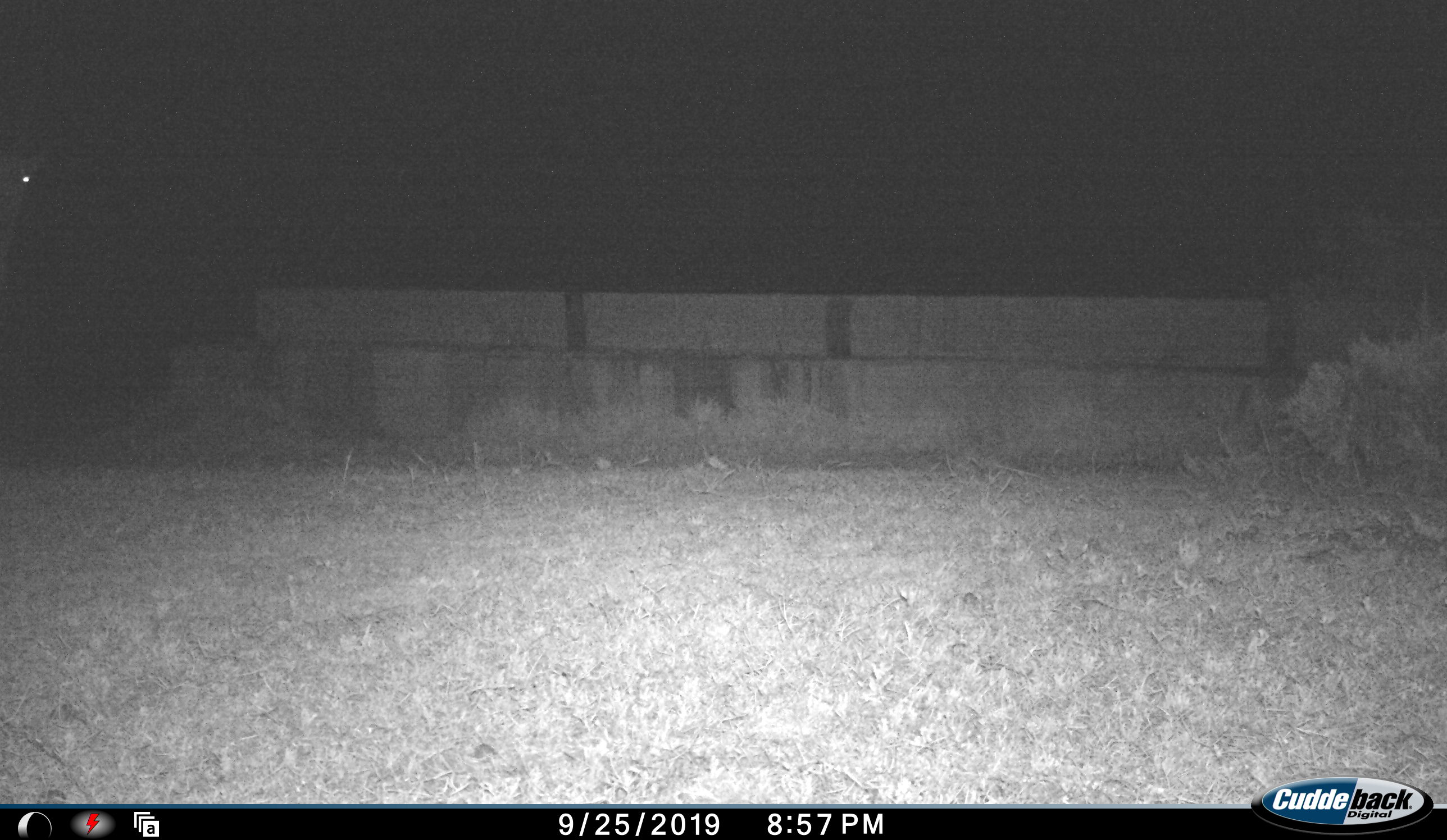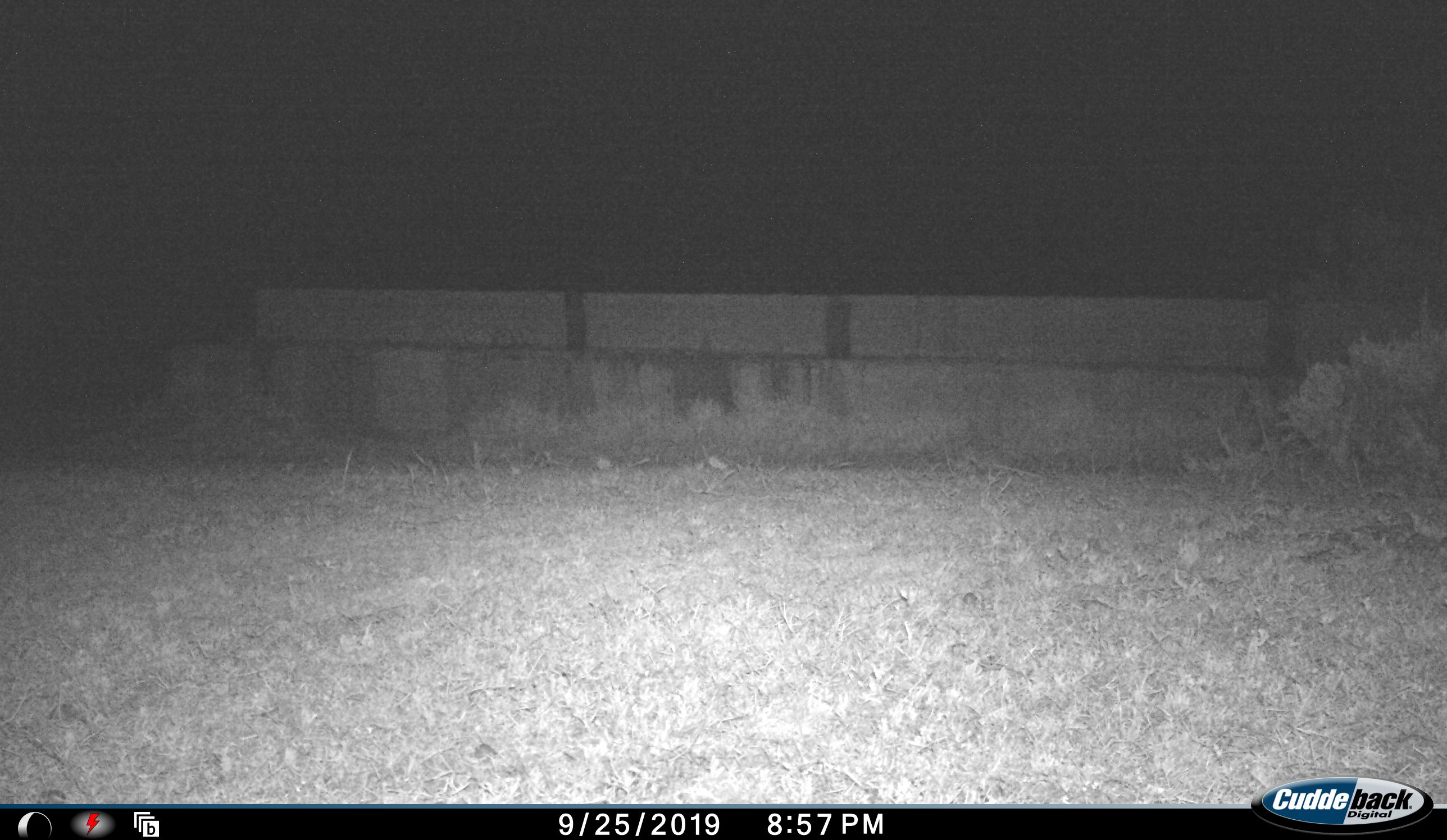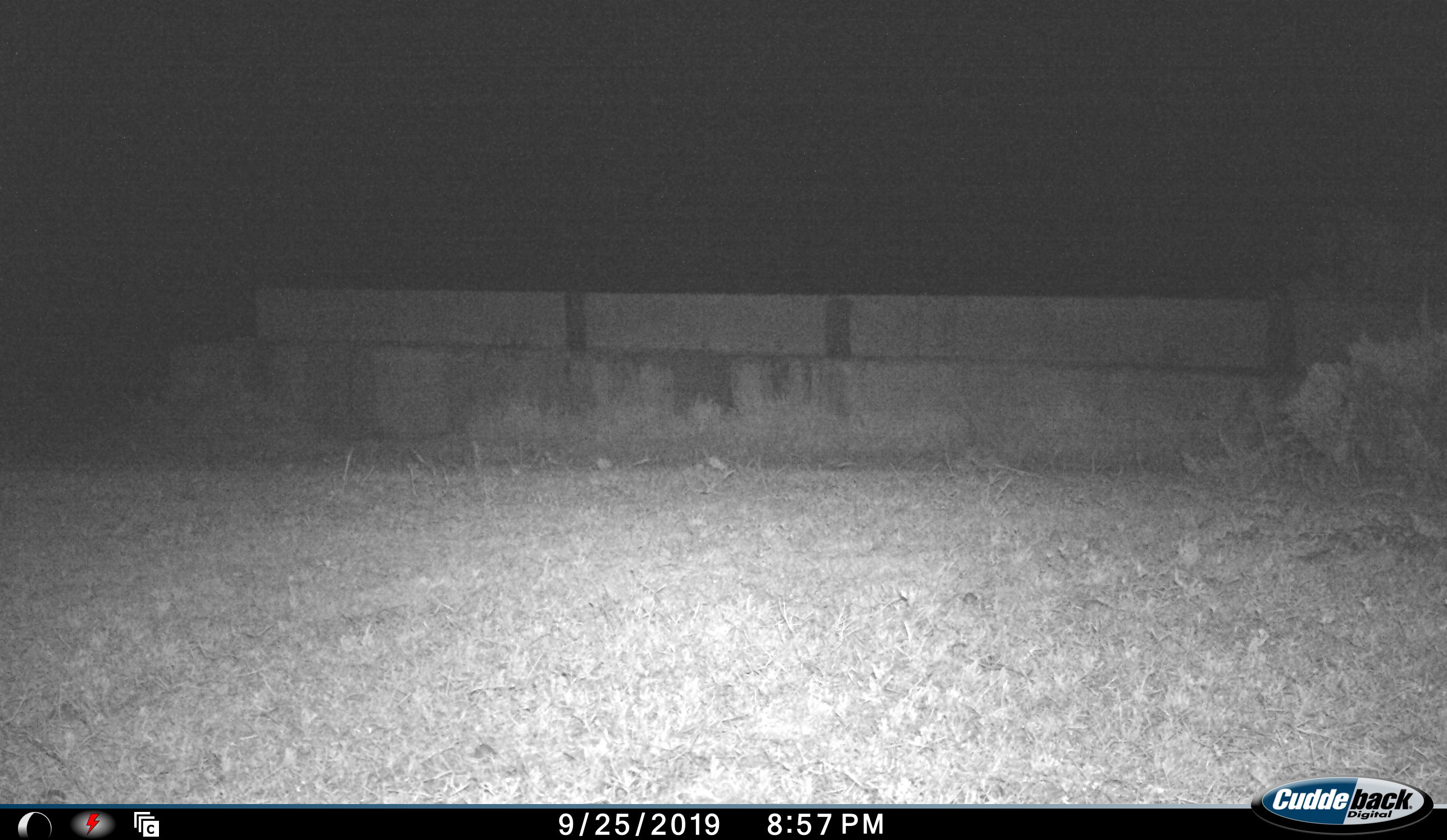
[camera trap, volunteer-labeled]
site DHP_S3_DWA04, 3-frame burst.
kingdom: Animalia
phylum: Chordata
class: Mammalia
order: Artiodactyla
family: Bovidae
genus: Tragelaphus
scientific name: Tragelaphus oryx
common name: eland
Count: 1.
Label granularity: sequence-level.